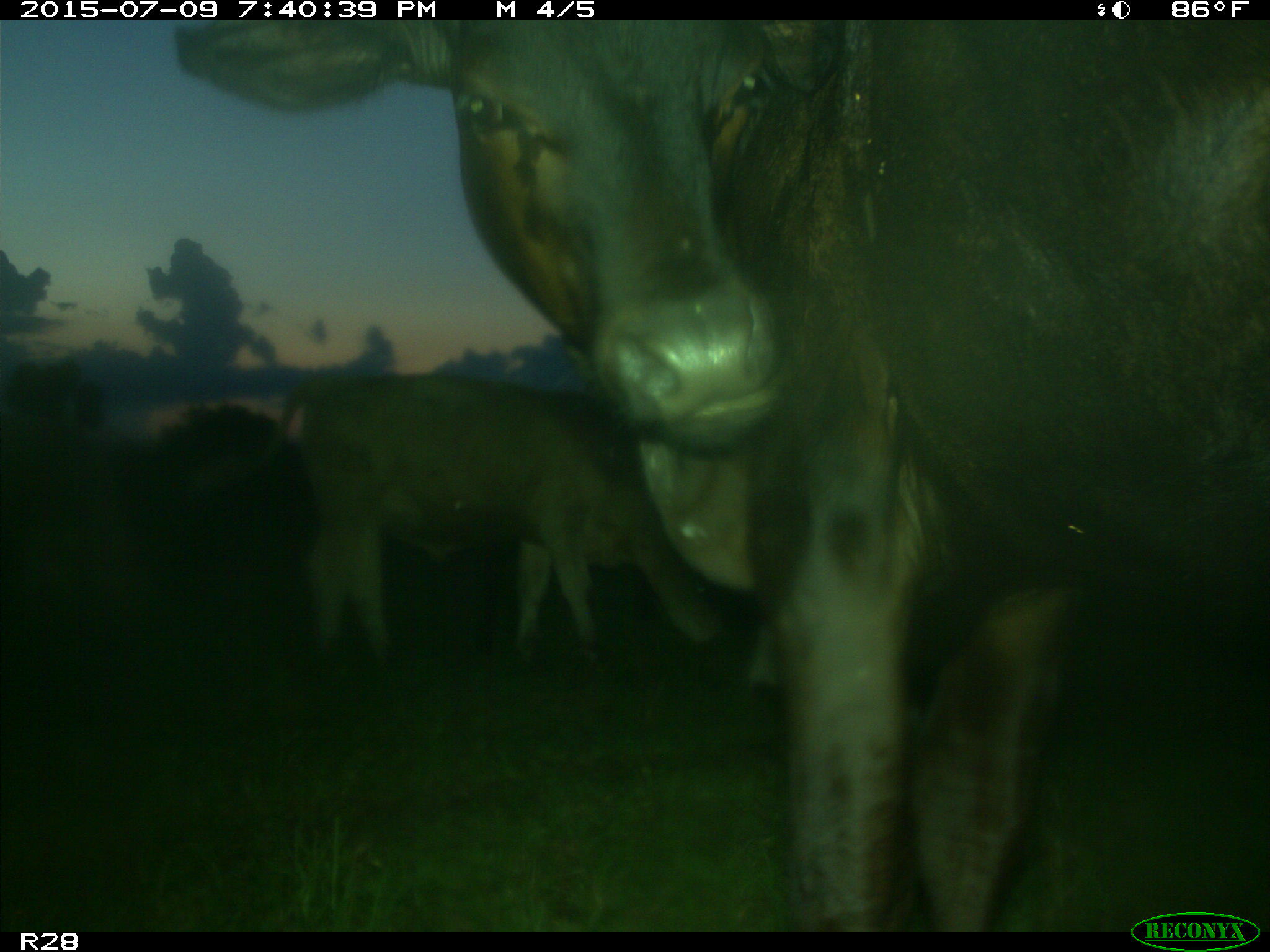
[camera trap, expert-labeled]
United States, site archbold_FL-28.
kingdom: Animalia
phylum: Chordata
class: Mammalia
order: Artiodactyla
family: Bovidae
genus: Bos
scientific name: Bos taurus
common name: domestic cow